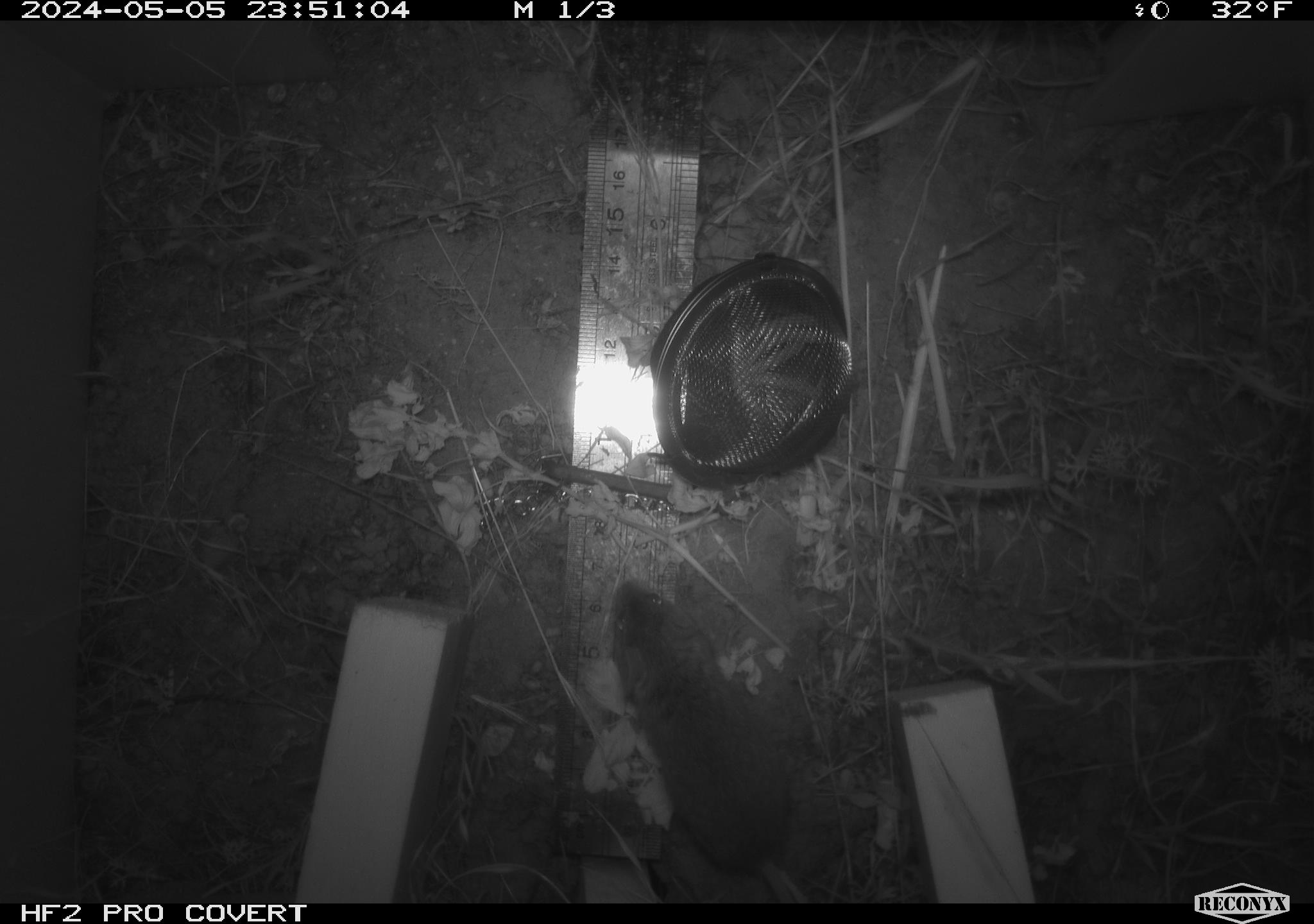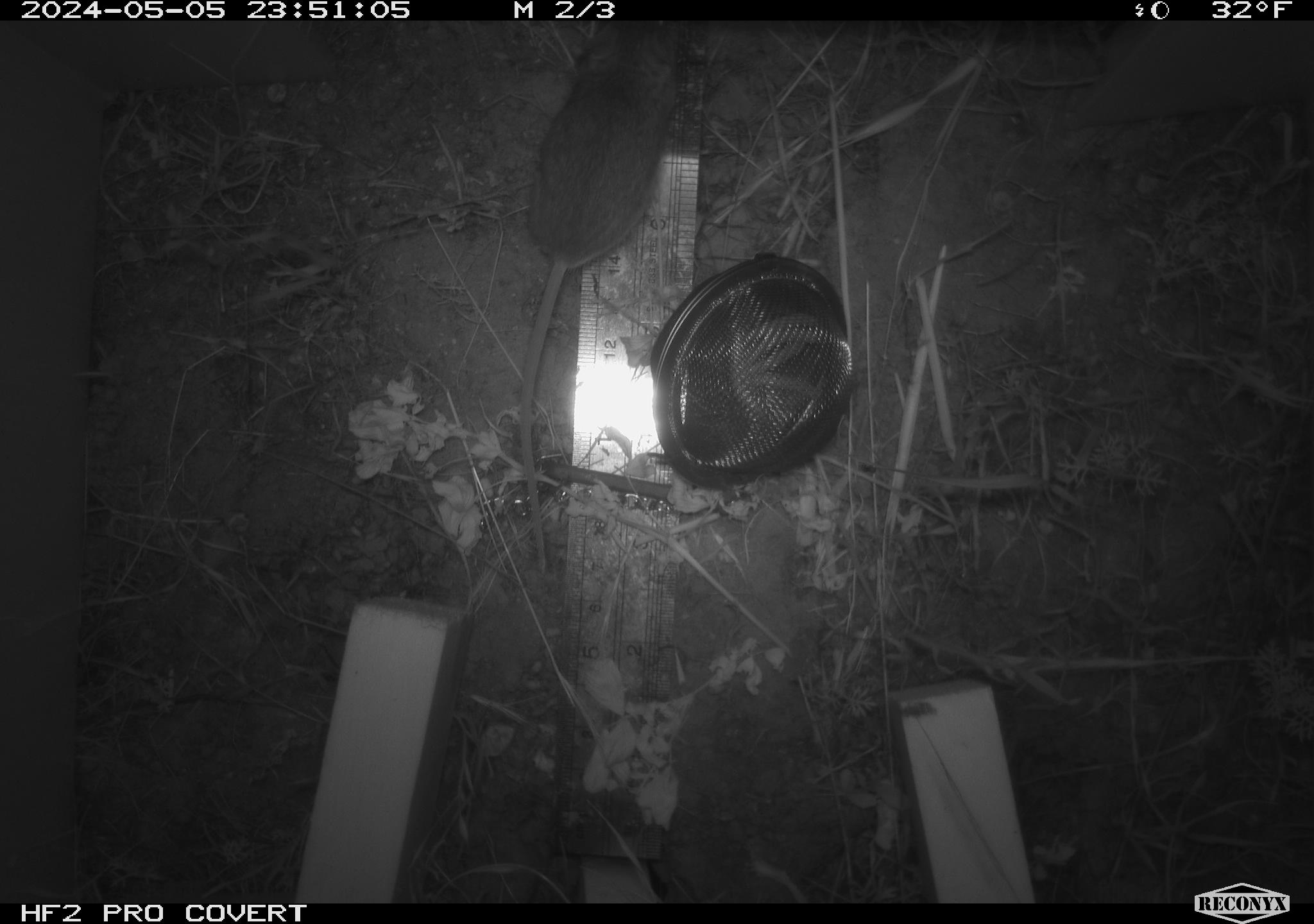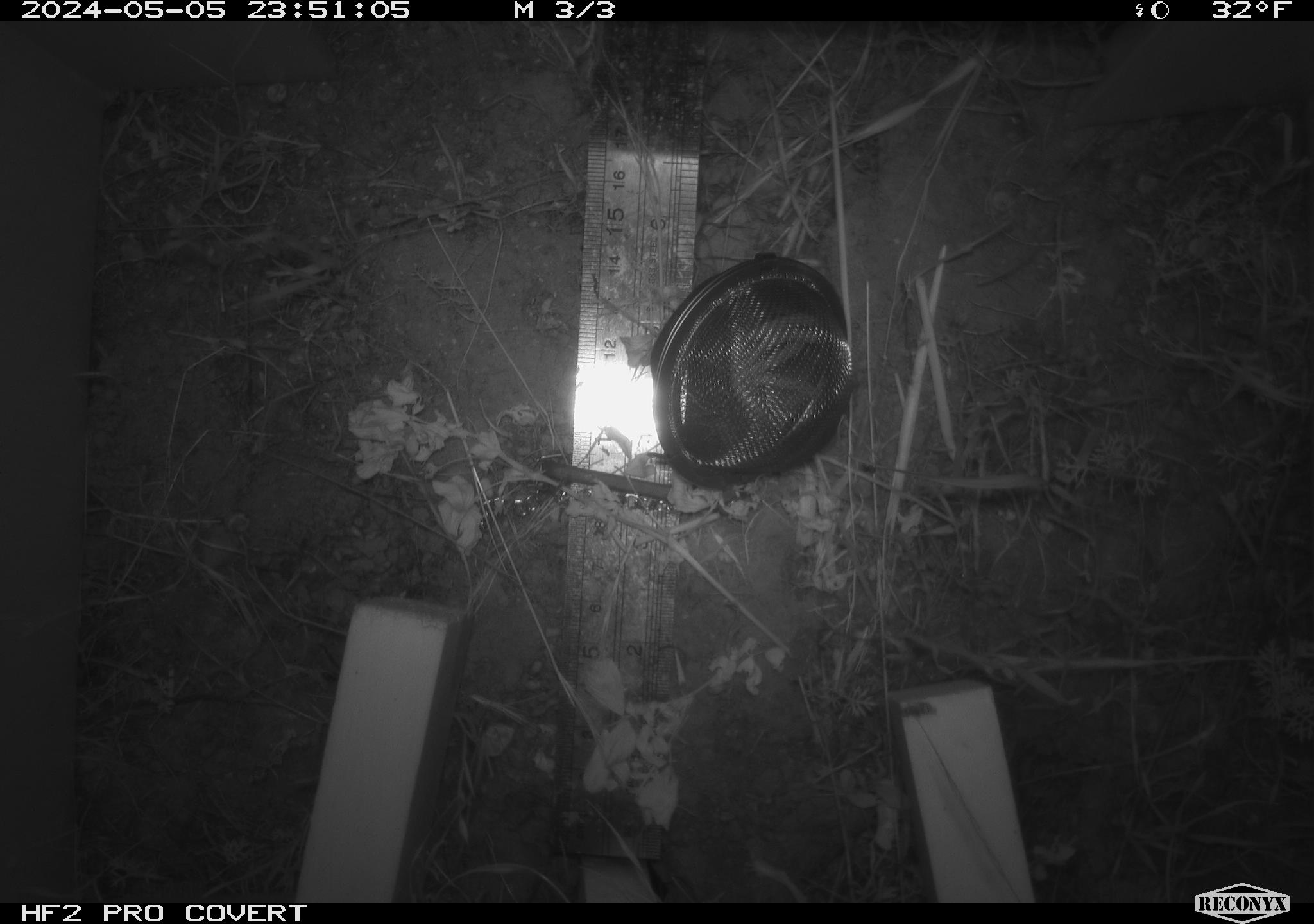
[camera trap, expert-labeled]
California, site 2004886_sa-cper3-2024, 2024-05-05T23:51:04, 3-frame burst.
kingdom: Animalia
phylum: Chordata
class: Mammalia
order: Rodentia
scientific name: Rodentia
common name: rodent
Rodent (Rodentia).